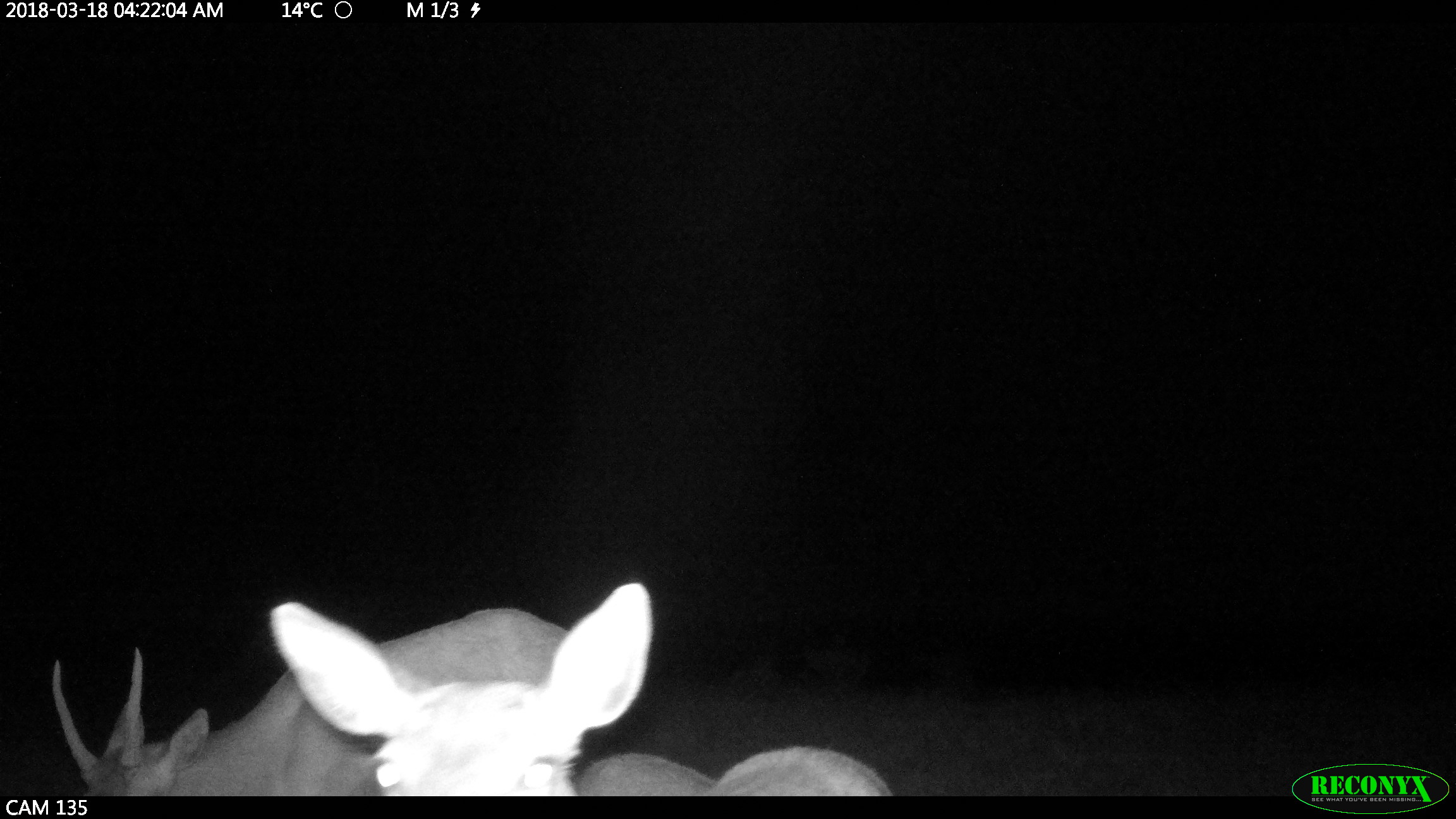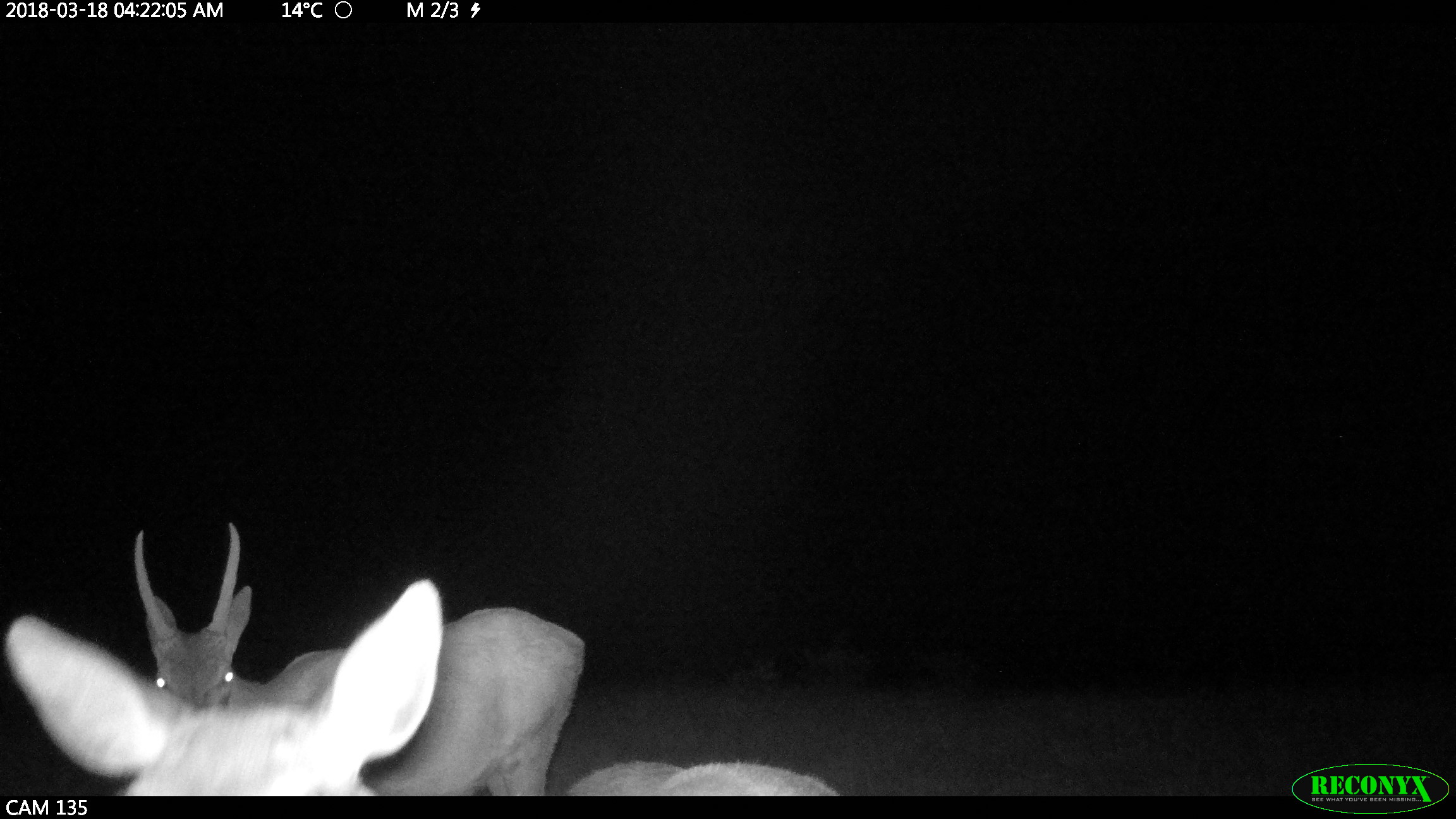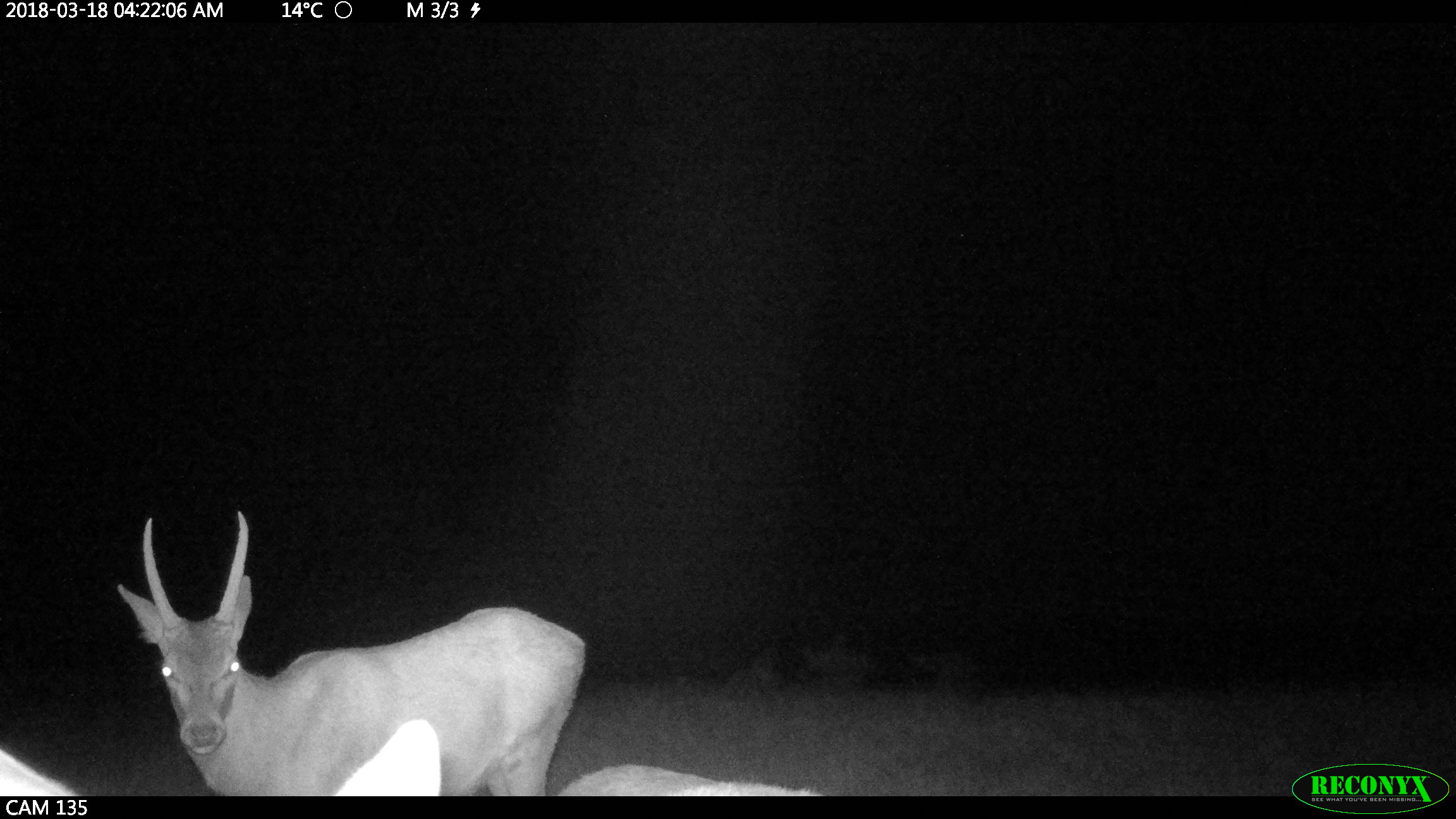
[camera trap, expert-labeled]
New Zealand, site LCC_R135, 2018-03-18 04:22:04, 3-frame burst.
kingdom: Animalia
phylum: Chordata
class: Mammalia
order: Artiodactyla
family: Cervidae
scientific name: Cervidae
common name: deer